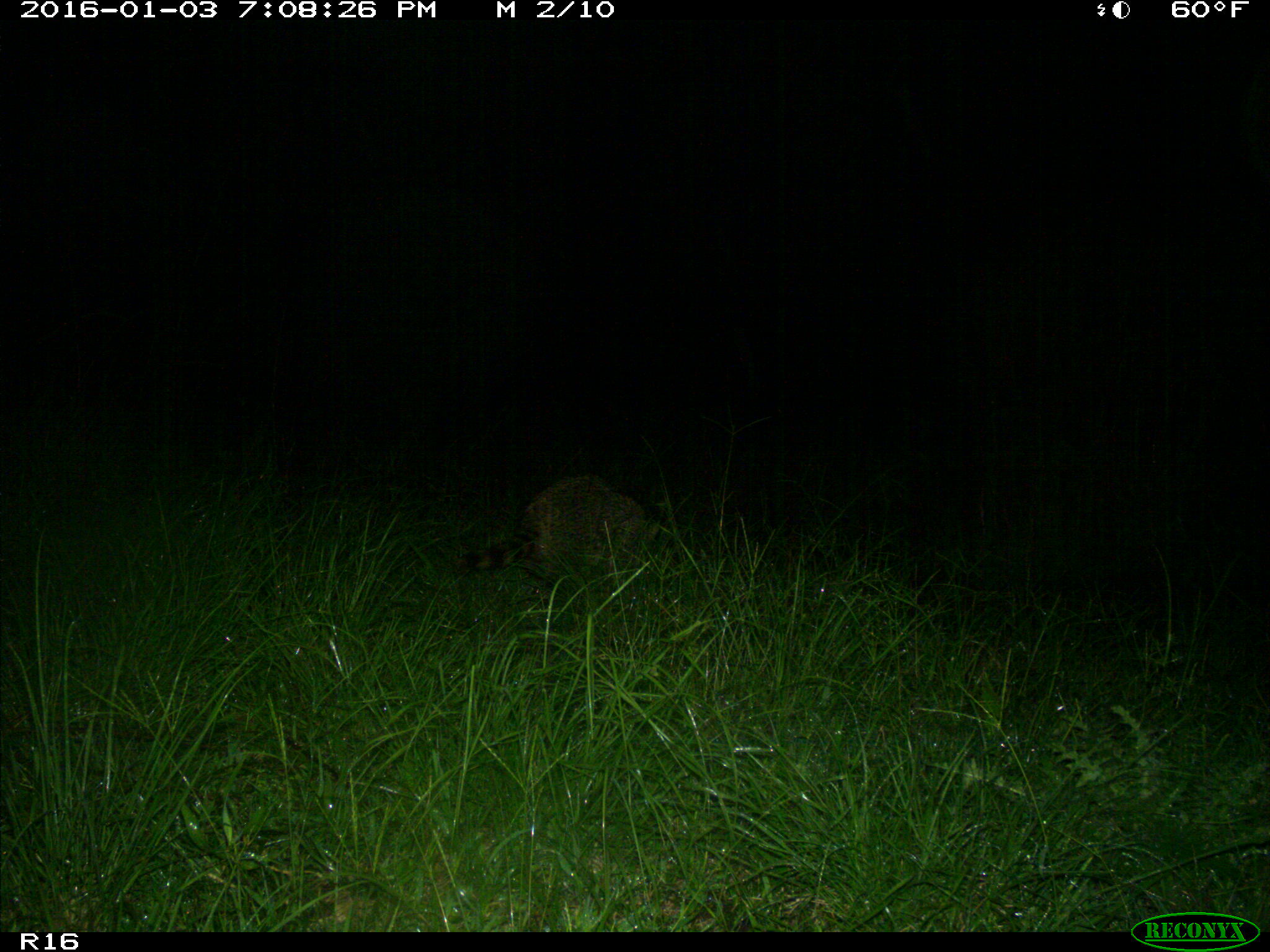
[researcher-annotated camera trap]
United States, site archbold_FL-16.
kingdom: Animalia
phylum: Chordata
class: Mammalia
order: Carnivora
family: Procyonidae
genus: Procyon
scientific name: Procyon lotor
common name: common raccoon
Procyon lotor (common raccoon).